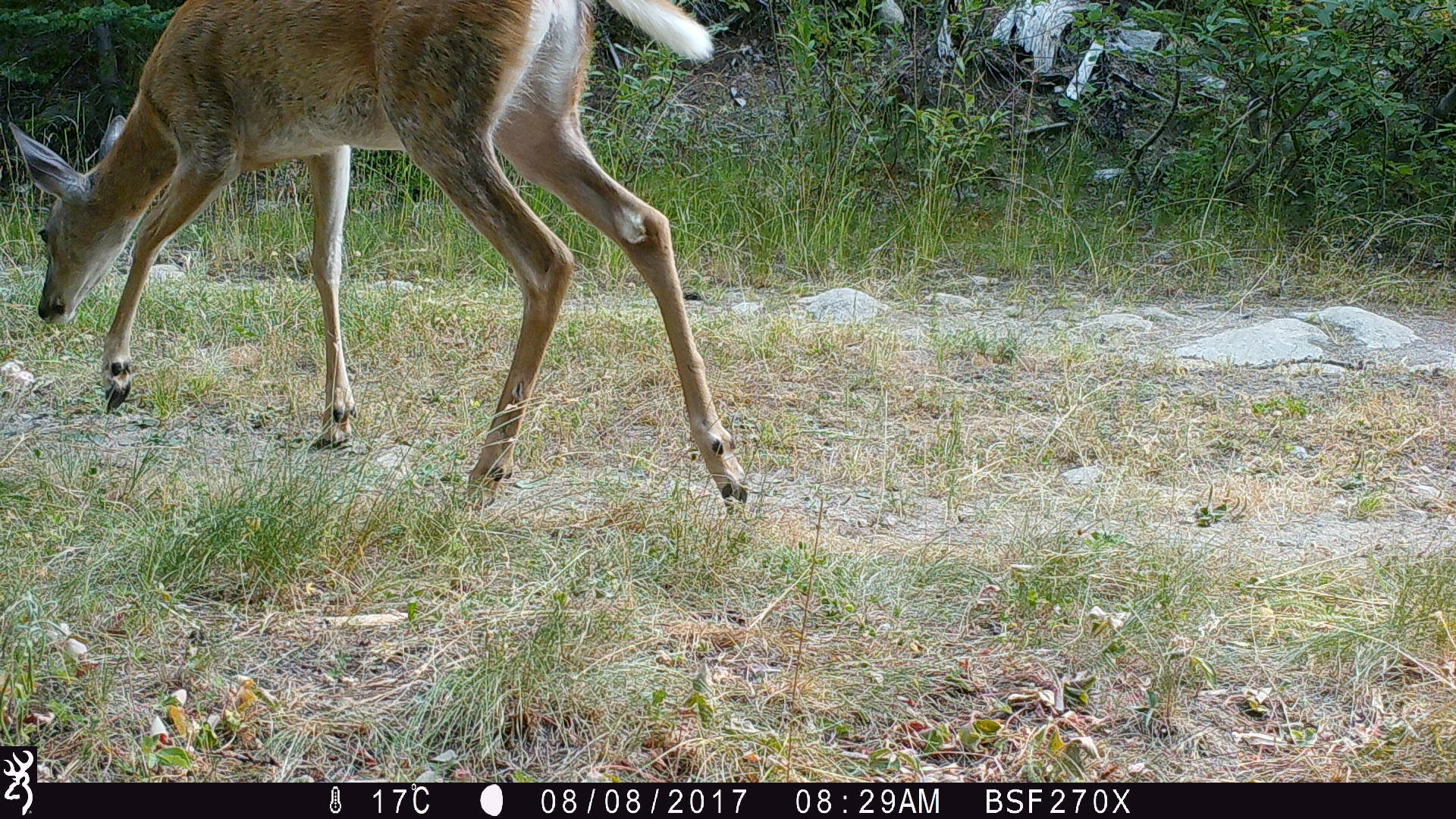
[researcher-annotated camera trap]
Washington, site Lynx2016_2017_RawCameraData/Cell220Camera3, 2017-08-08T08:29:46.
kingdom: Animalia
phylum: Chordata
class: Mammalia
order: Artiodactyla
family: Cervidae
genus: Odocoileus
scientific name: Odocoileus virginianus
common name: white-tailed deer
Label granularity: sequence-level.